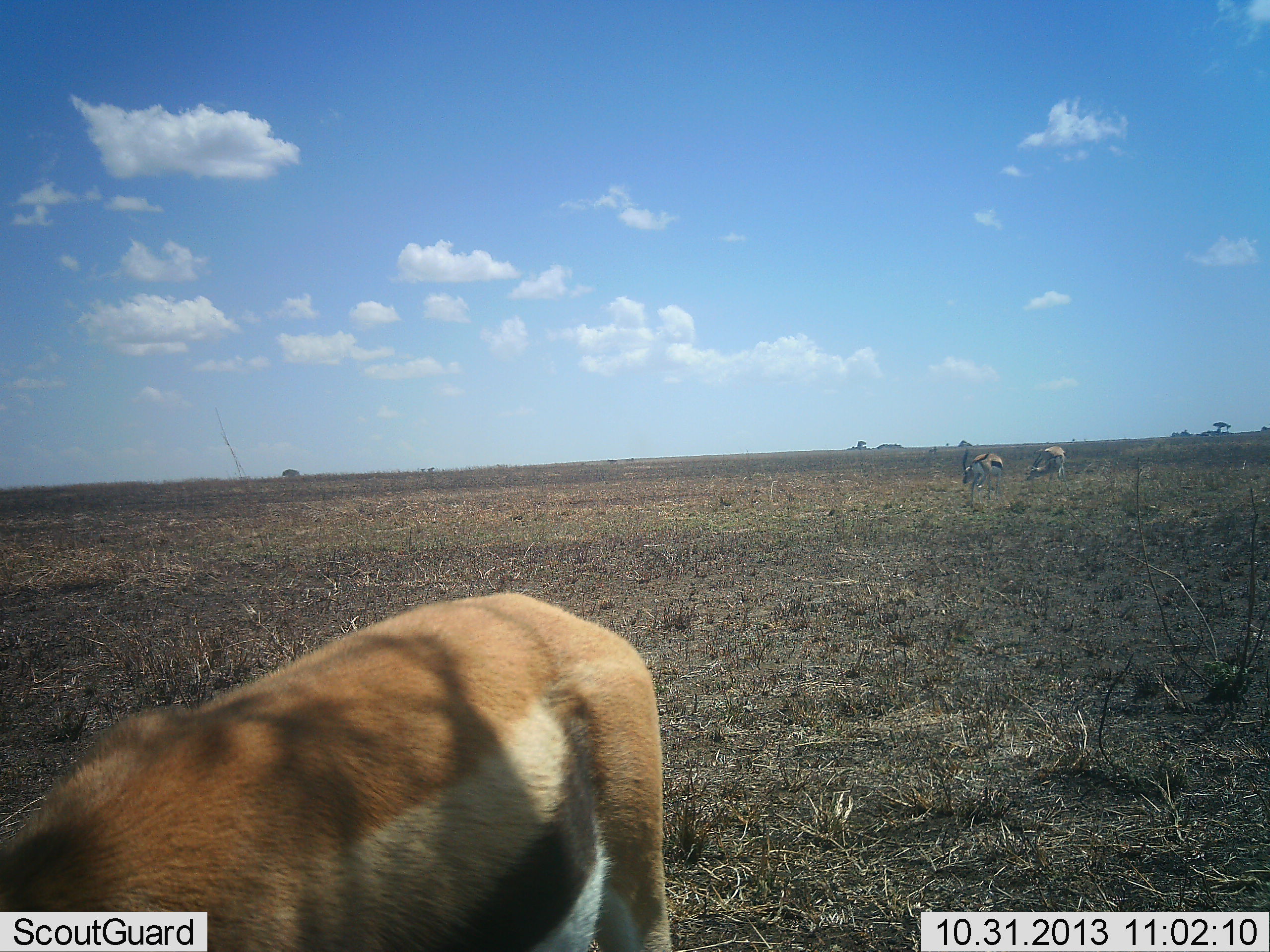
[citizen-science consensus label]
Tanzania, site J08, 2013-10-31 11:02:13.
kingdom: Animalia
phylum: Chordata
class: Mammalia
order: Artiodactyla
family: Bovidae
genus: Eudorcas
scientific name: Eudorcas thomsonii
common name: thomson's gazelle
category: gazellethomsons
Gazellethomsons (thomson's gazelle) (Eudorcas thomsonii), count 3. Behavior (volunteer vote fractions): standing 45%, resting 0%, moving 3%, interacting 0%. Young present (vote fraction): 0%. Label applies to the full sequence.